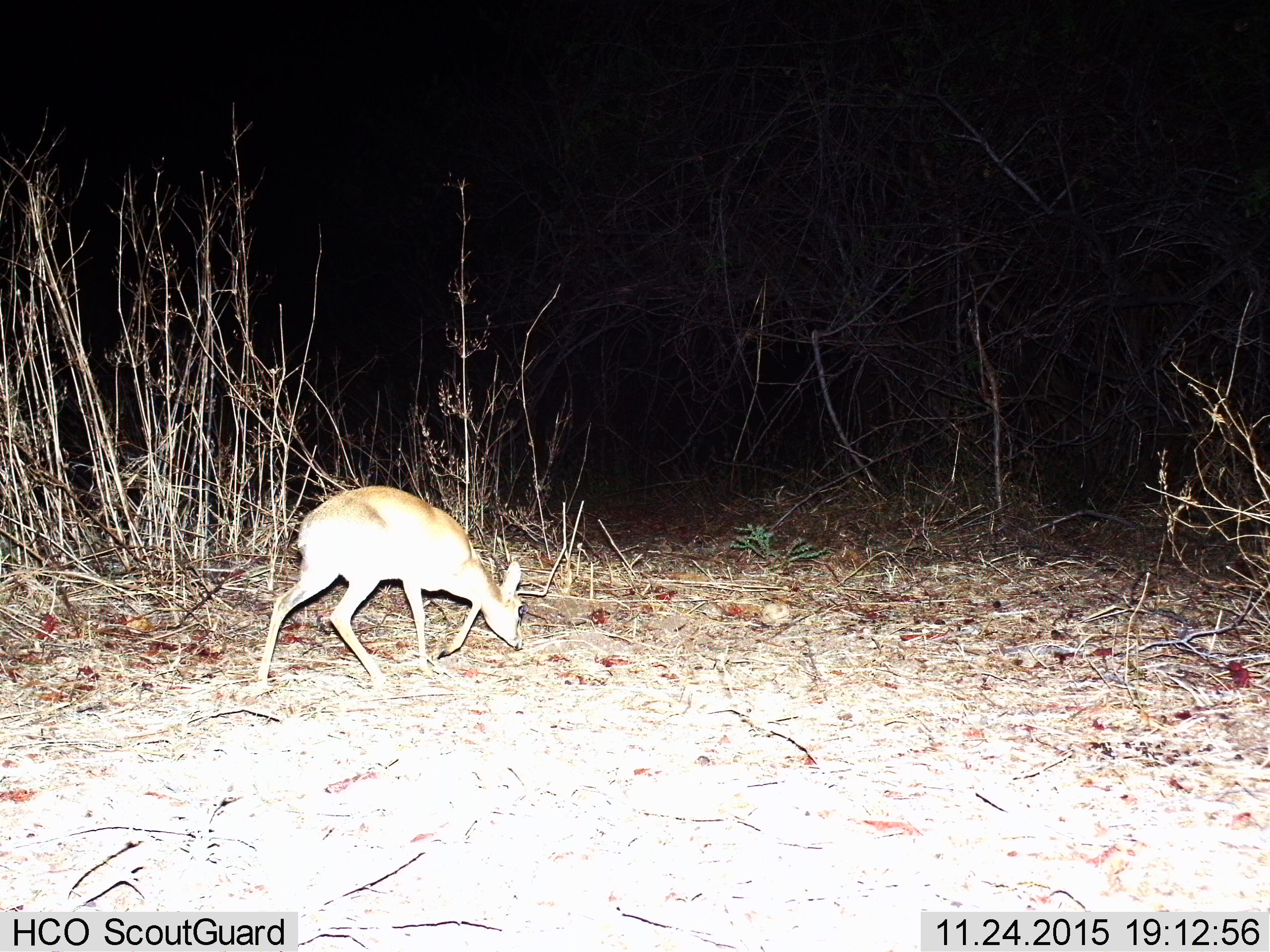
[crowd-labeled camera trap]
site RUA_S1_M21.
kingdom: Animalia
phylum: Chordata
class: Mammalia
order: Artiodactyla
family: Bovidae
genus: Madoqua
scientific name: Madoqua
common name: dik-dik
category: dikdik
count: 1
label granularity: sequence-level